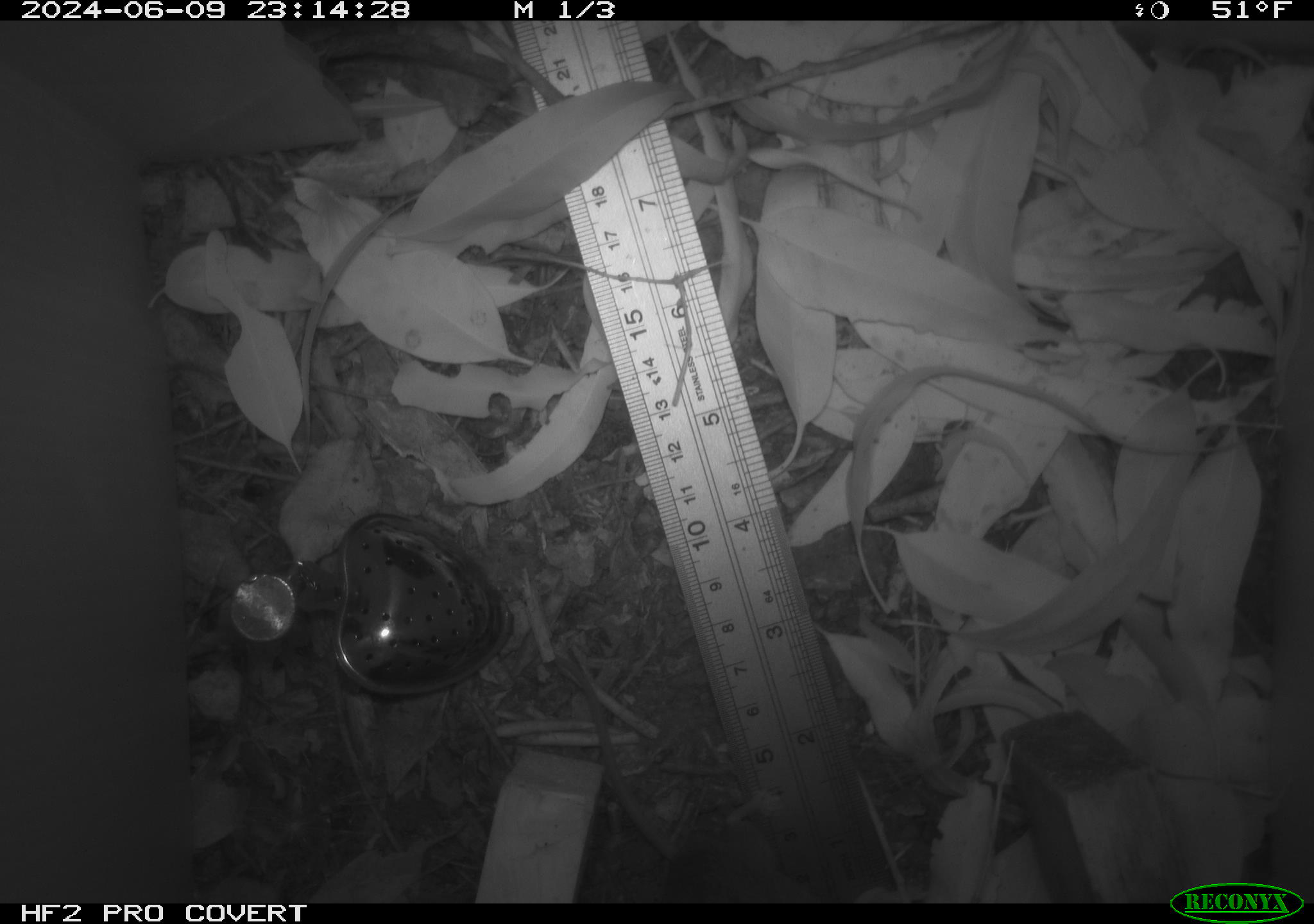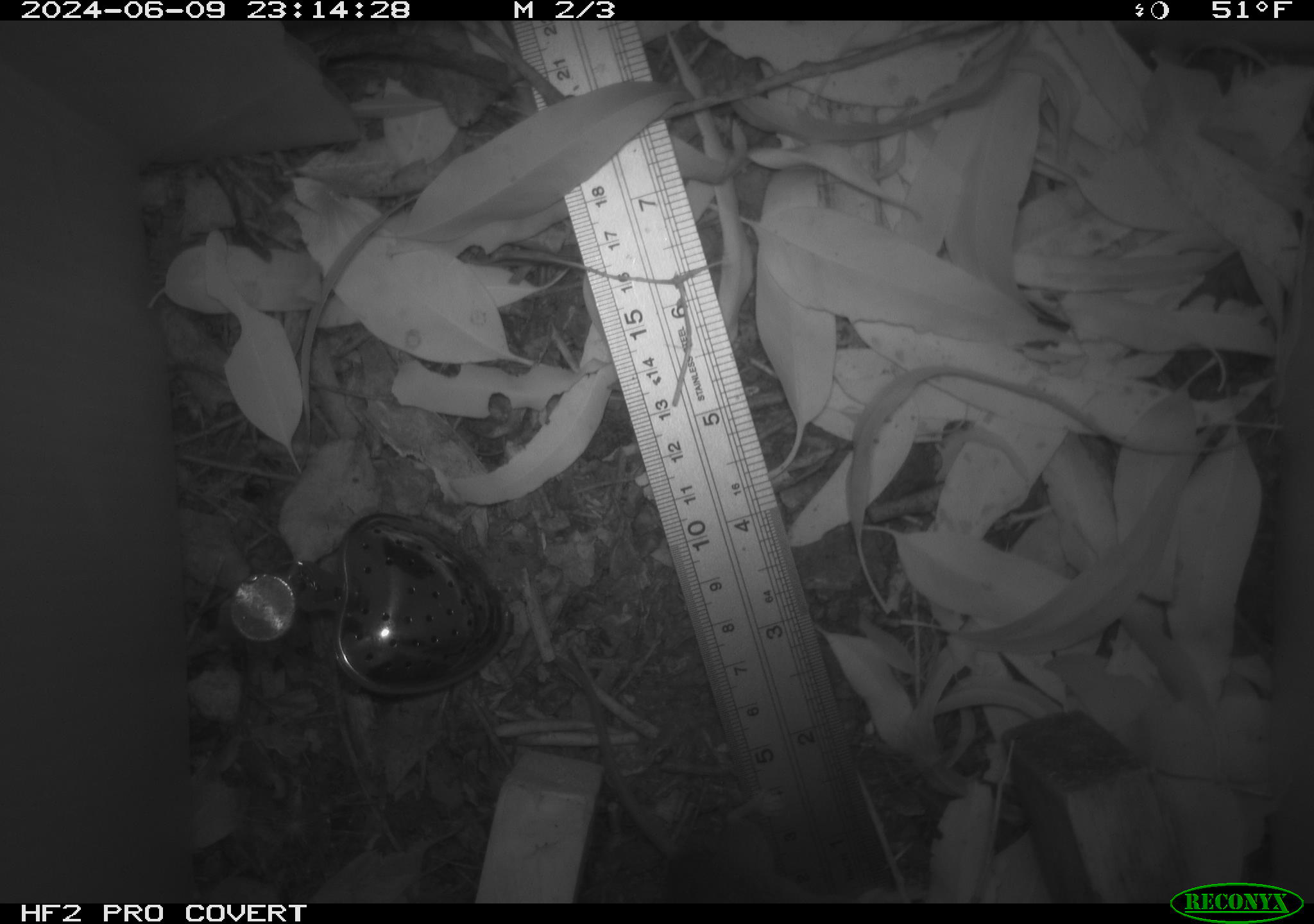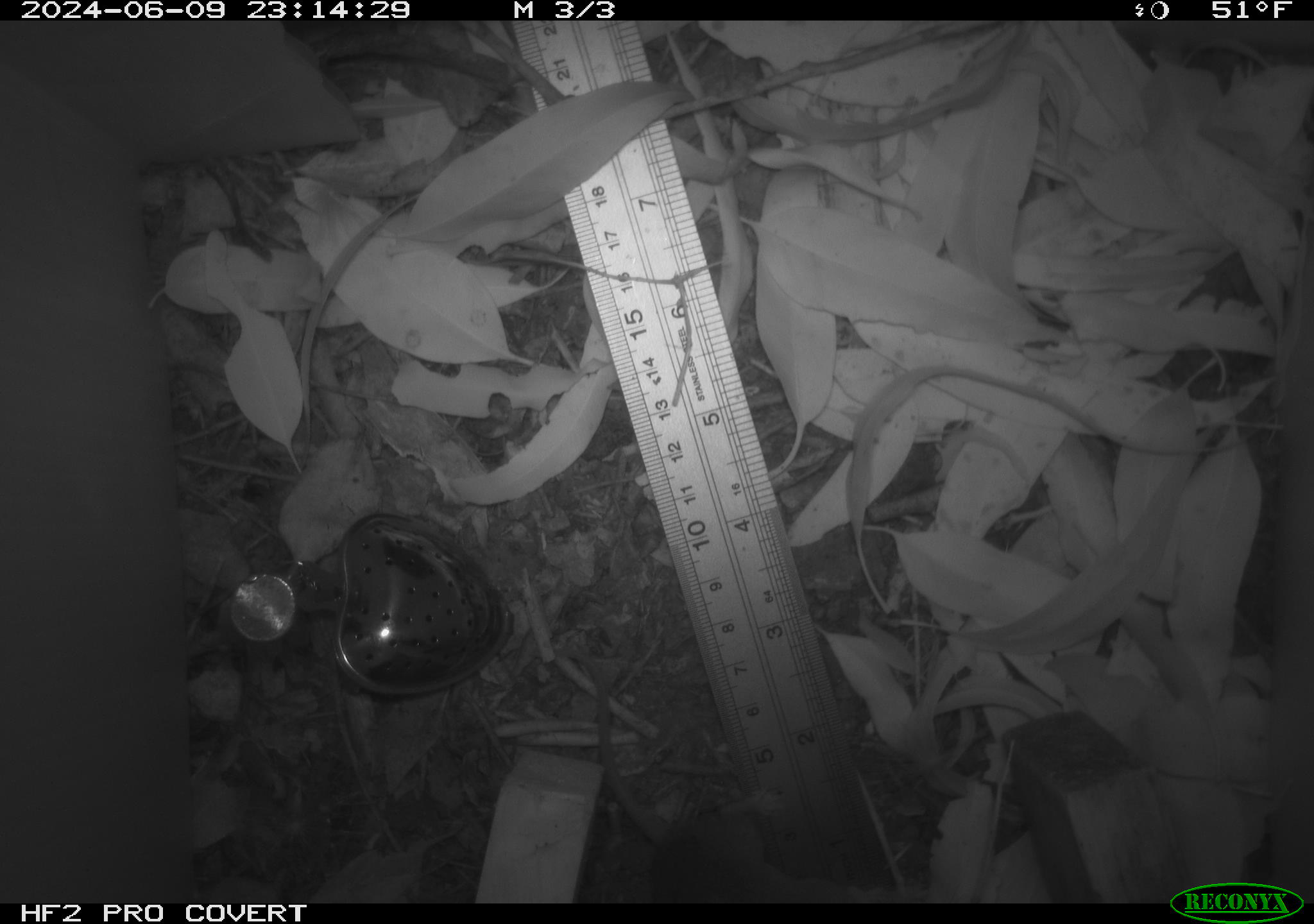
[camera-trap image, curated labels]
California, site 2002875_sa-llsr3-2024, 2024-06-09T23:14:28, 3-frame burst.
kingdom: Animalia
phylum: Chordata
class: Mammalia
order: Rodentia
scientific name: Rodentia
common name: mouse species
Mouse species (Rodentia).